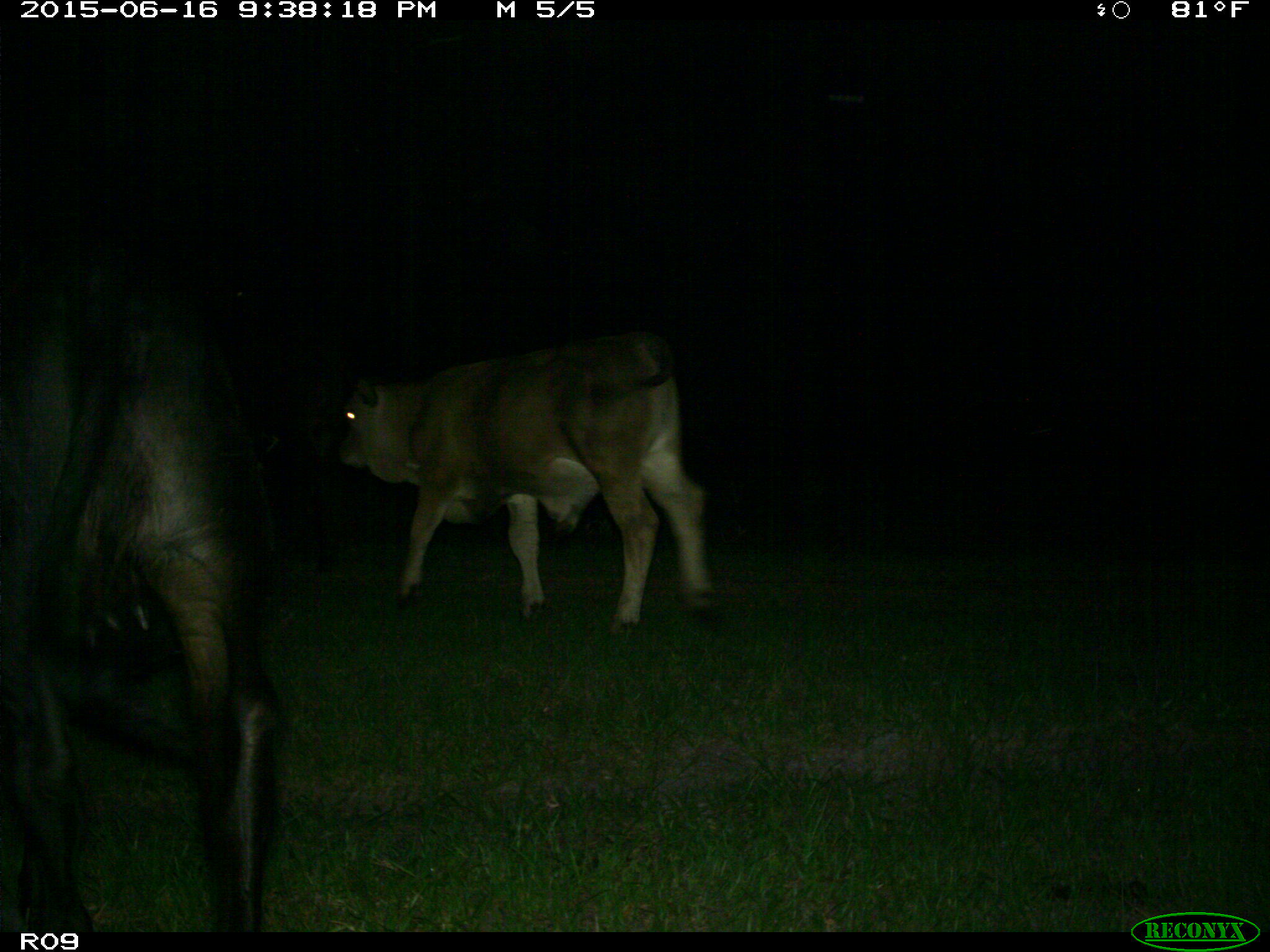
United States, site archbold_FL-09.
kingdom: Animalia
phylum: Chordata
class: Mammalia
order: Artiodactyla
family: Bovidae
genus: Bos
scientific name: Bos taurus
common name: domestic cow